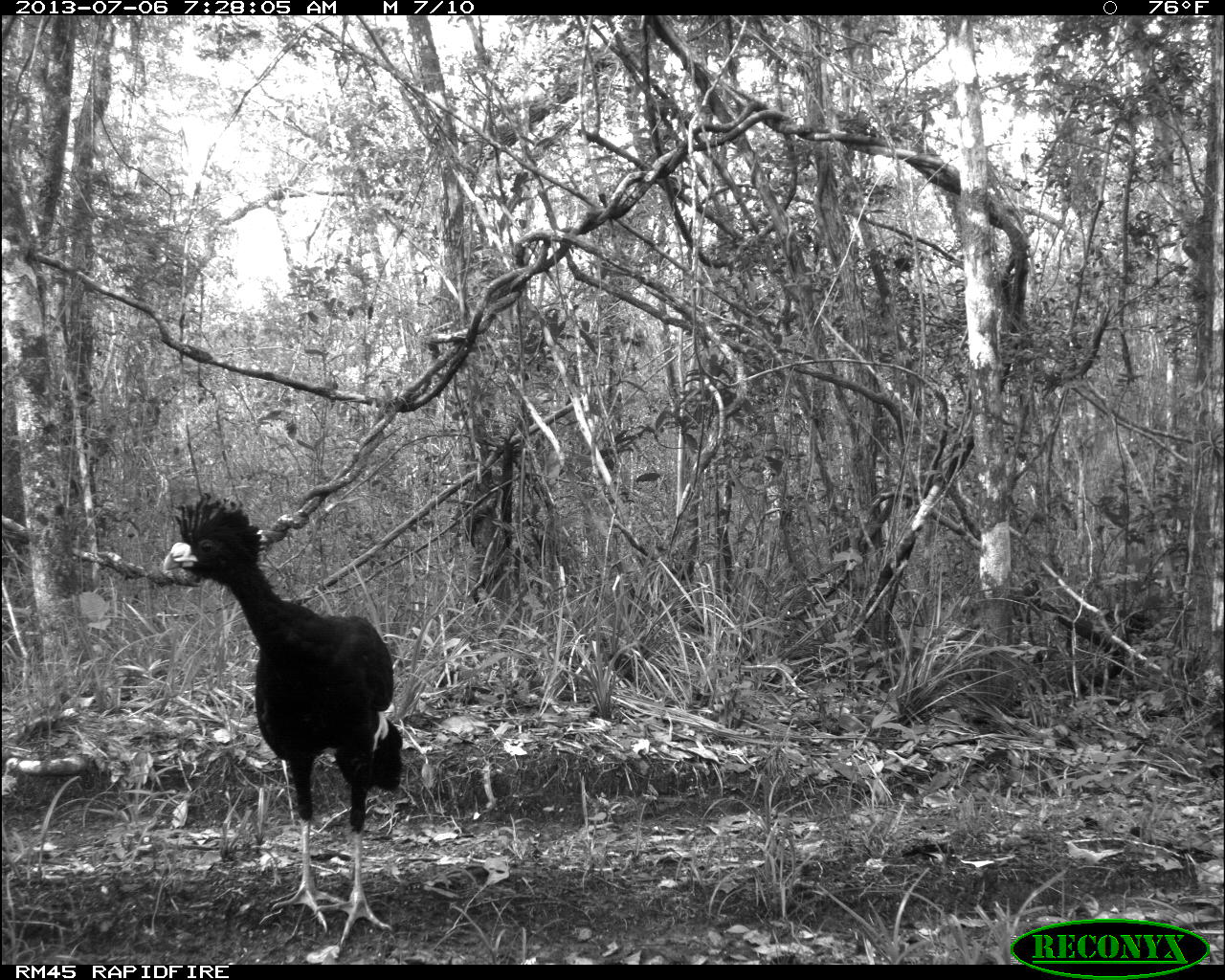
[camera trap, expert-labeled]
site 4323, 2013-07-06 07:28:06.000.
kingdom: Animalia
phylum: Chordata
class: Aves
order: Galliformes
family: Cracidae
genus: Crax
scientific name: Crax rubra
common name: great curassow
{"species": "Crax rubra (great curassow)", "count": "1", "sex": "male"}